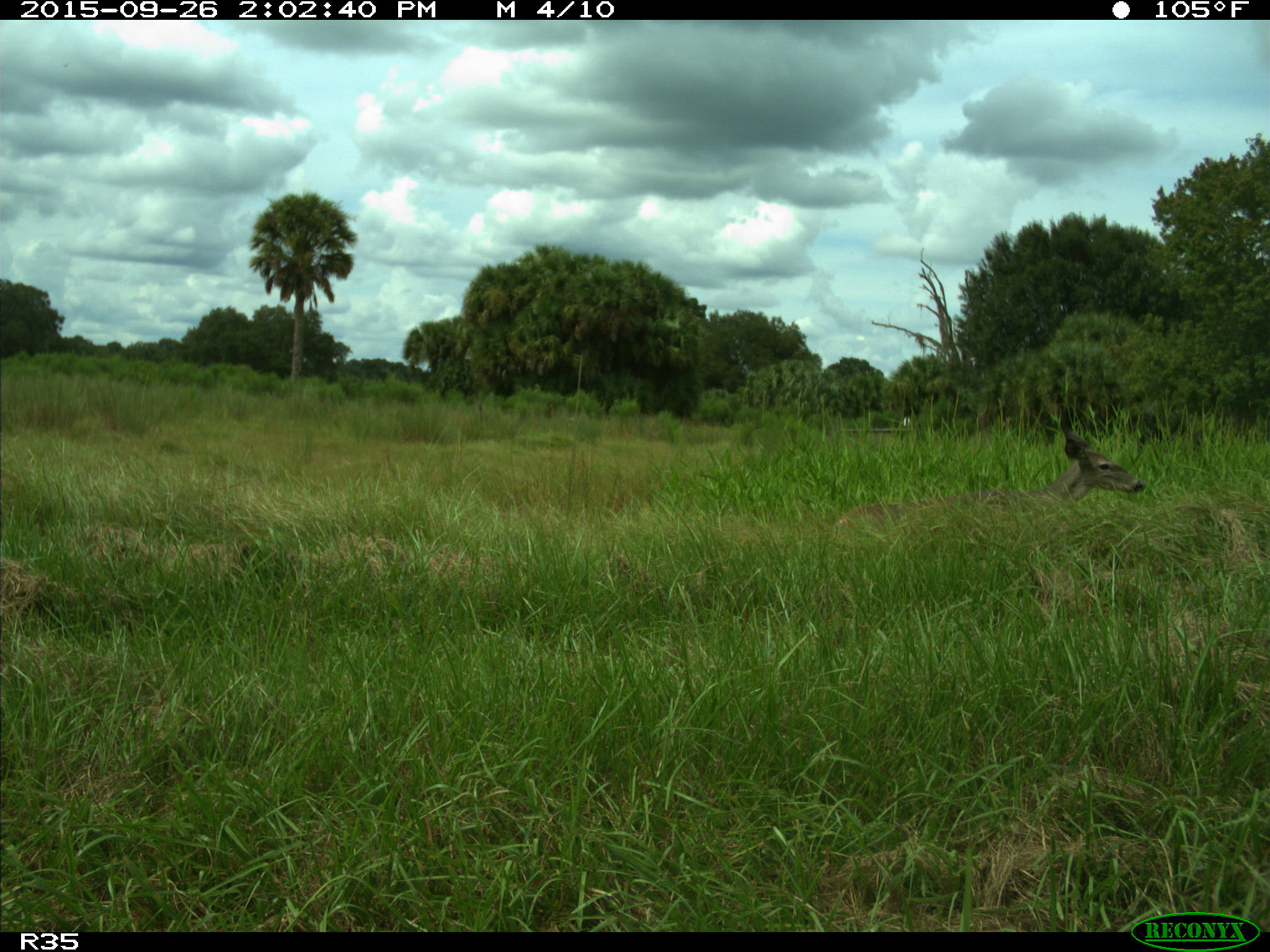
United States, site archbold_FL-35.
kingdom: Animalia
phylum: Chordata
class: Mammalia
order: Artiodactyla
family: Cervidae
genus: Odocoileus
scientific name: Odocoileus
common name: deer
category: unidentified deer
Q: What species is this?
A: Unidentified deer (deer) (Odocoileus).